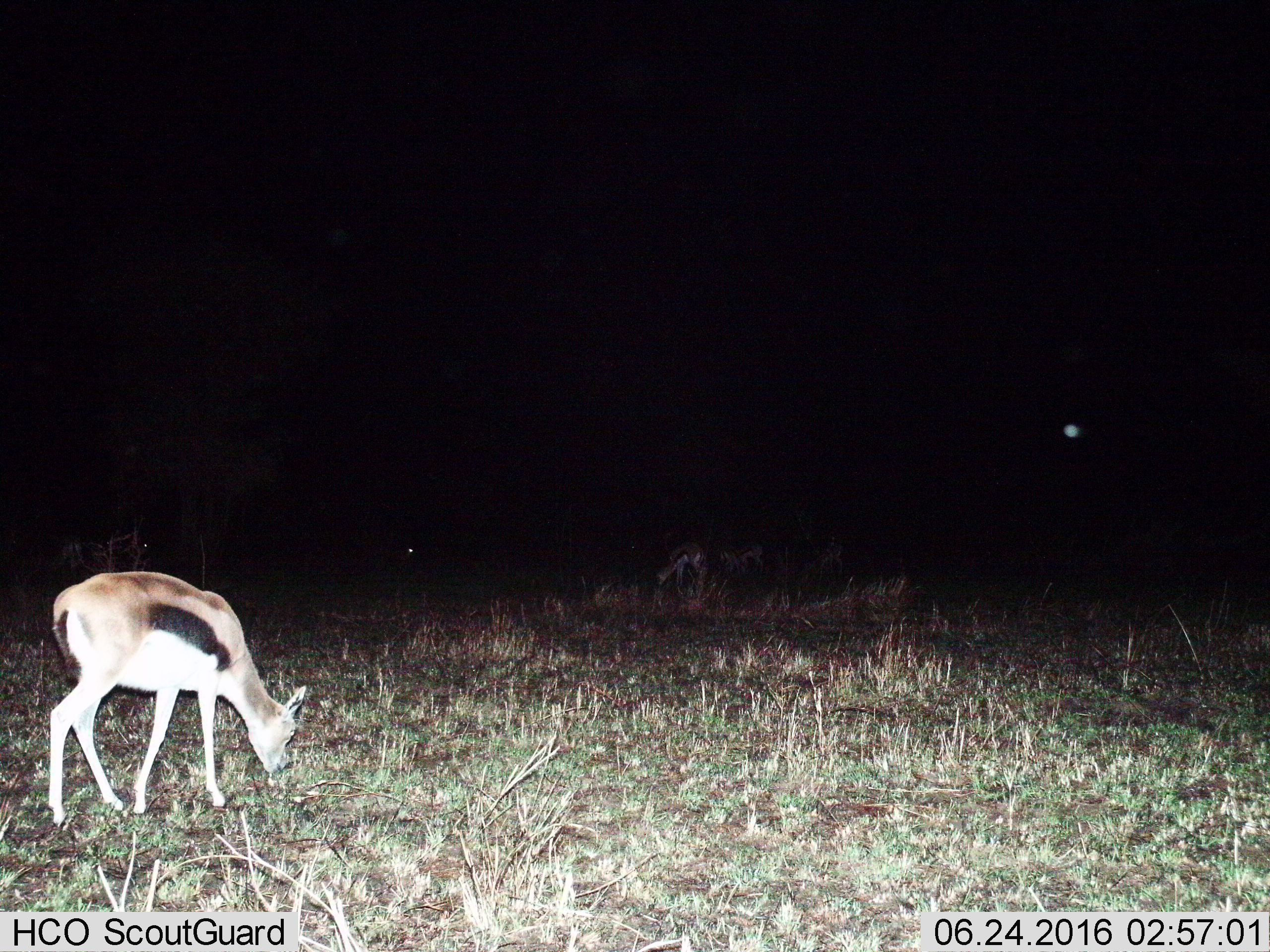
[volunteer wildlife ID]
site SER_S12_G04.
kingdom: Animalia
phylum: Chordata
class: Mammalia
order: Artiodactyla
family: Bovidae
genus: Eudorcas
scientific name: Eudorcas thomsonii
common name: thomson's gazelle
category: gazellethomsons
Gazellethomsons (thomson's gazelle) (Eudorcas thomsonii), count 2. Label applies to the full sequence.